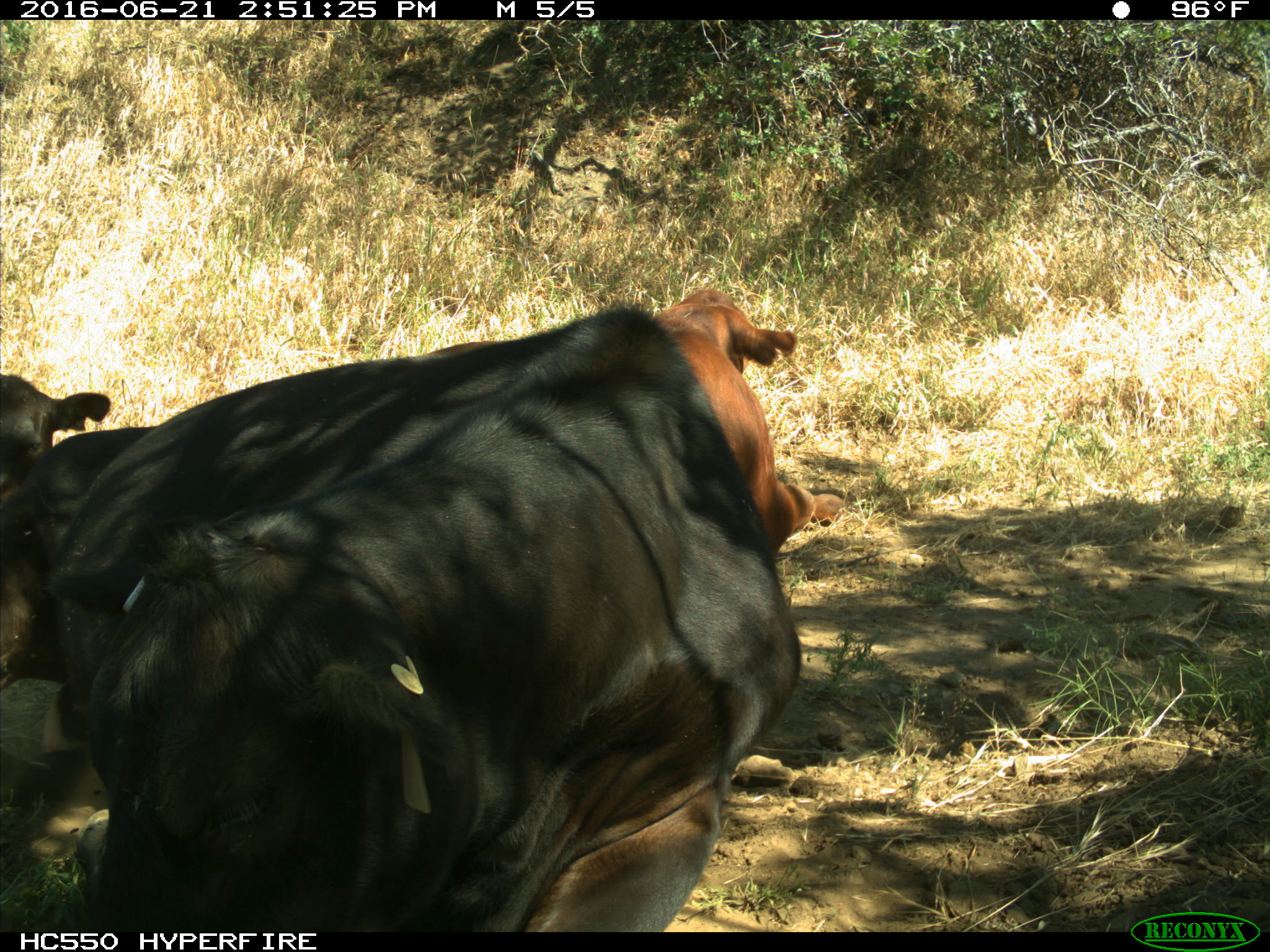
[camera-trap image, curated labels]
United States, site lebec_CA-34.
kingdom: Animalia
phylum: Chordata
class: Mammalia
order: Artiodactyla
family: Bovidae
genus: Bos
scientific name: Bos taurus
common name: domestic cow